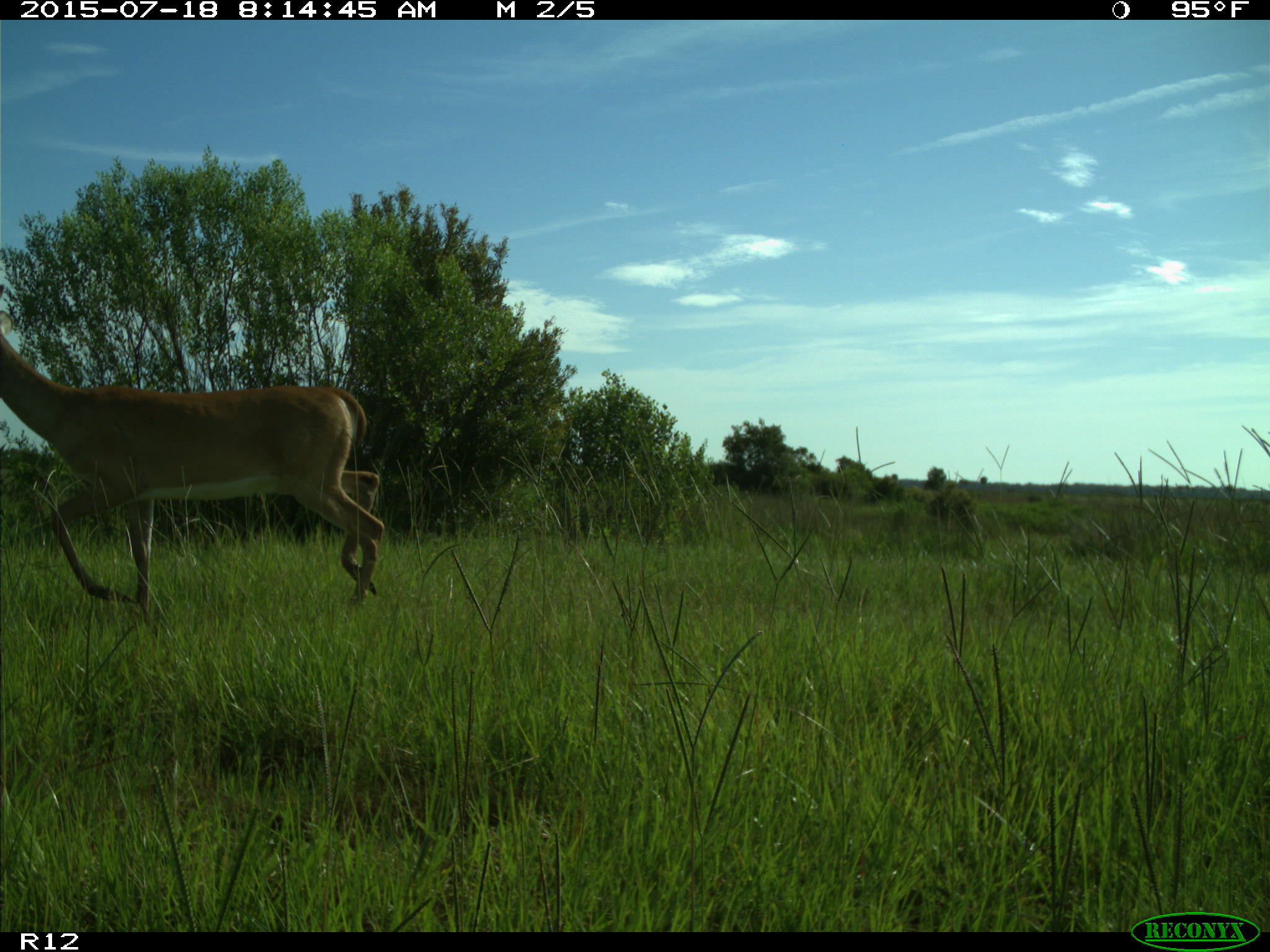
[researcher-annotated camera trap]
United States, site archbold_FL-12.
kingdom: Animalia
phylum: Chordata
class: Mammalia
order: Artiodactyla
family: Cervidae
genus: Odocoileus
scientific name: Odocoileus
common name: deer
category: unidentified deer